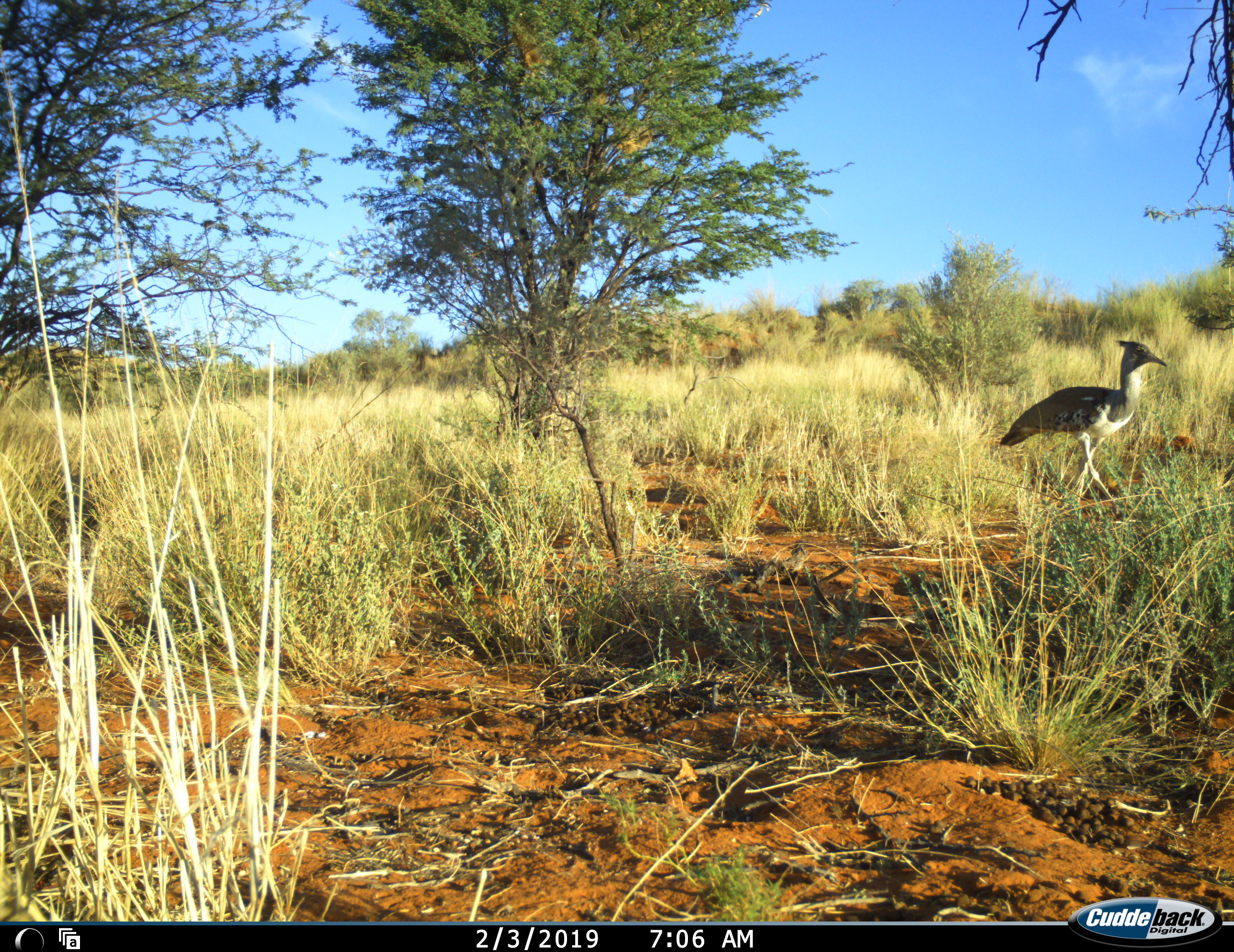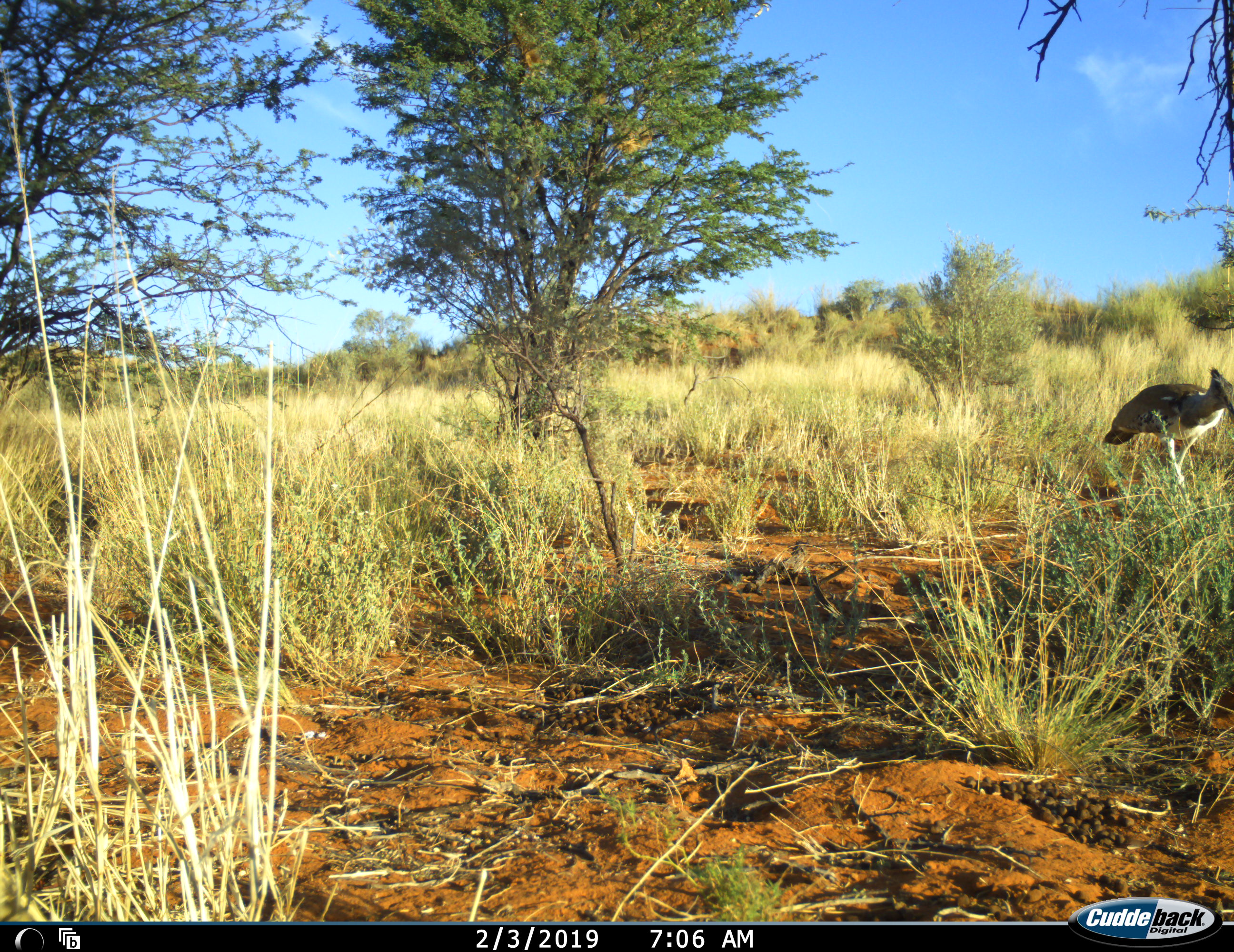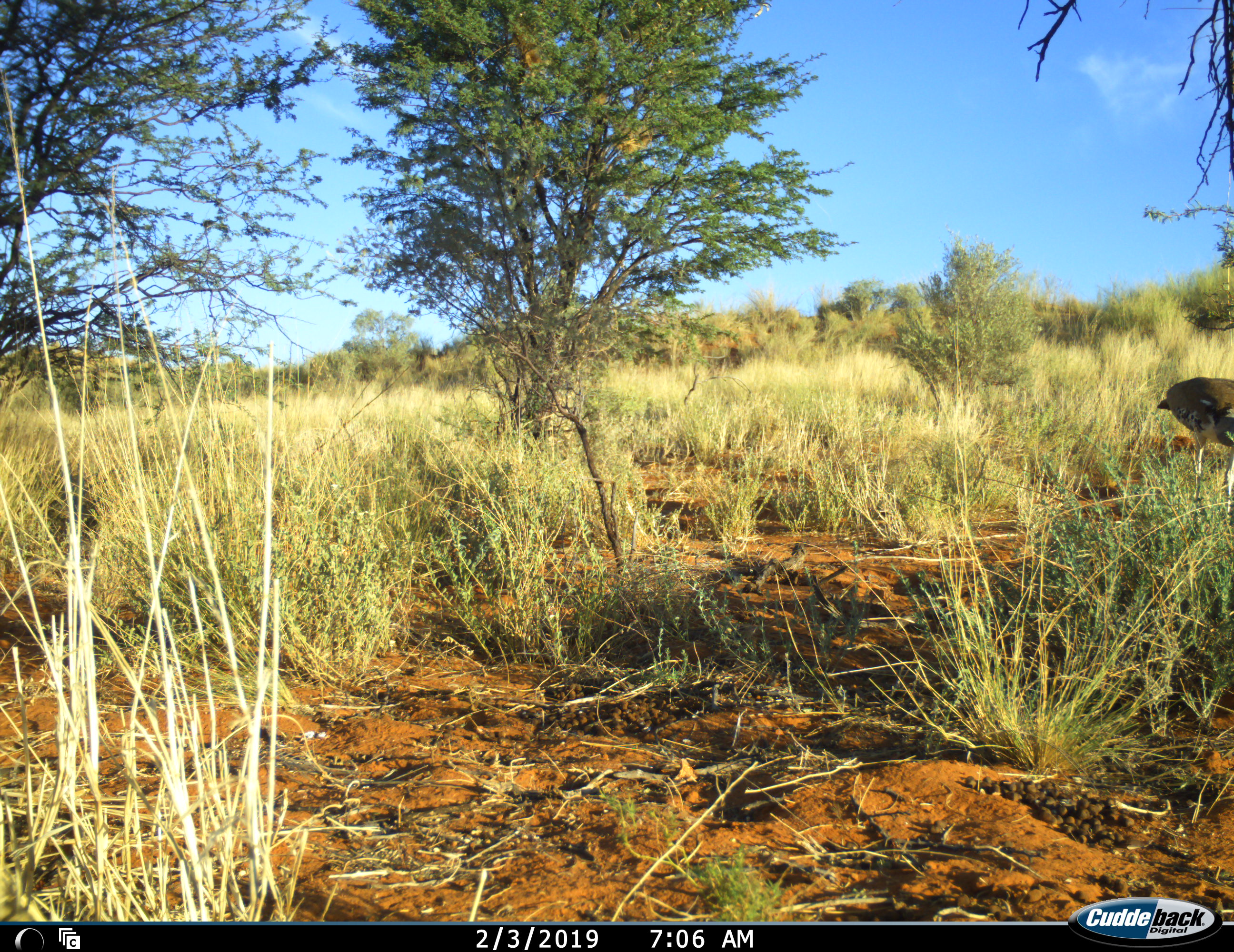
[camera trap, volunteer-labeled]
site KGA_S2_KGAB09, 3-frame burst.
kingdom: Animalia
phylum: Chordata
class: Aves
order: Otidiformes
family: Otididae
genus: Ardeotis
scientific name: Ardeotis kori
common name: kori bustard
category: bustardkori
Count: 1.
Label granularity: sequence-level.